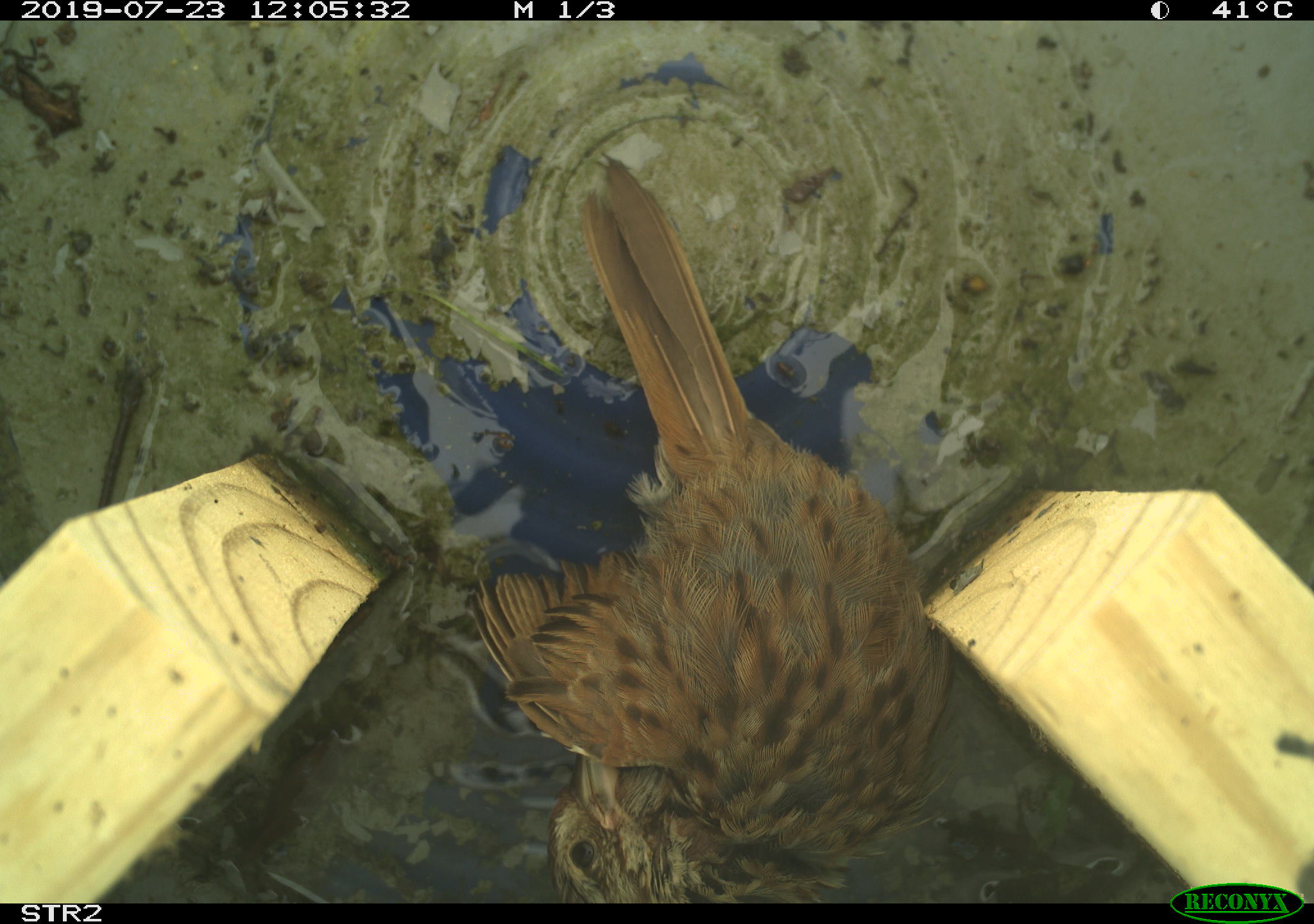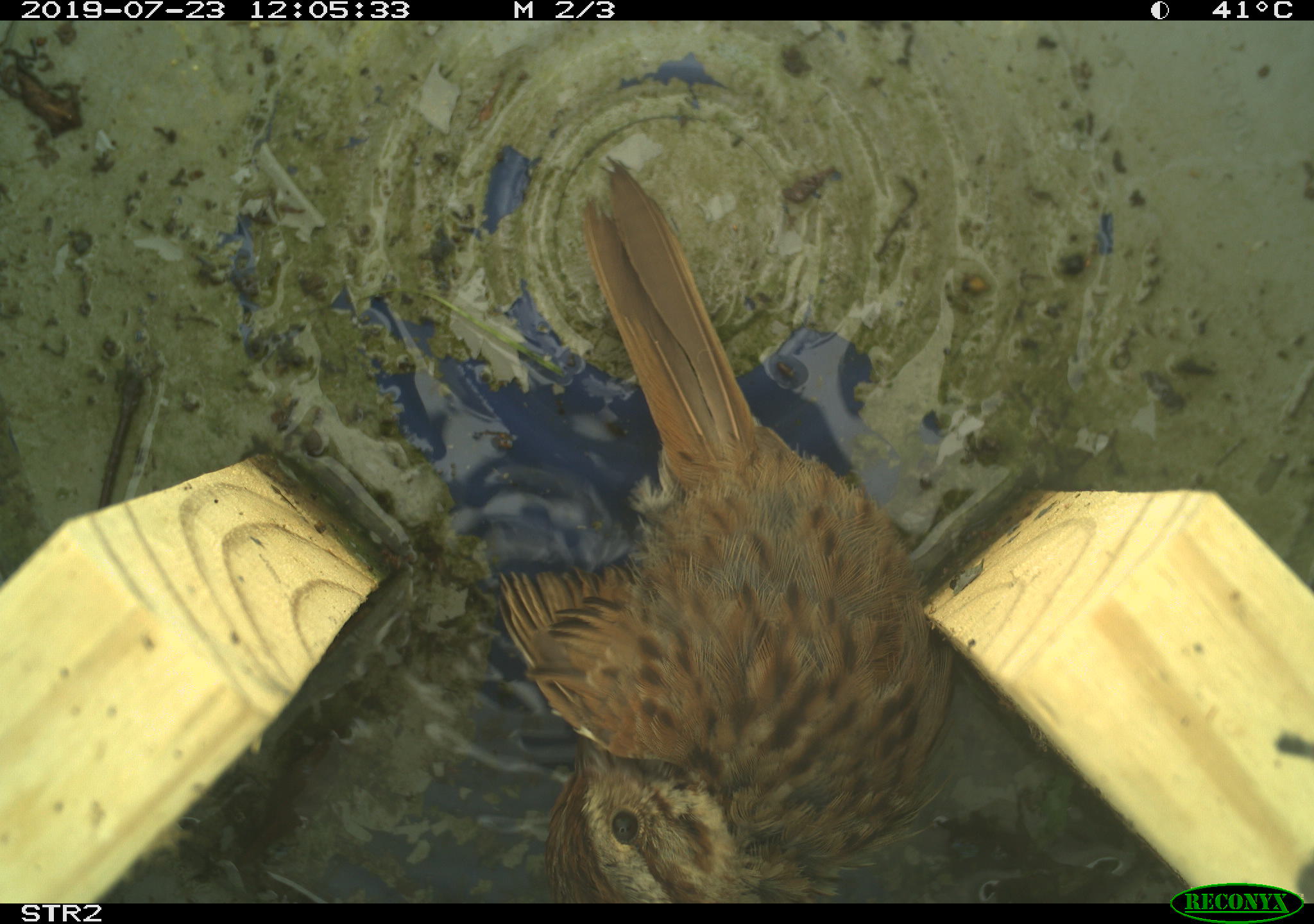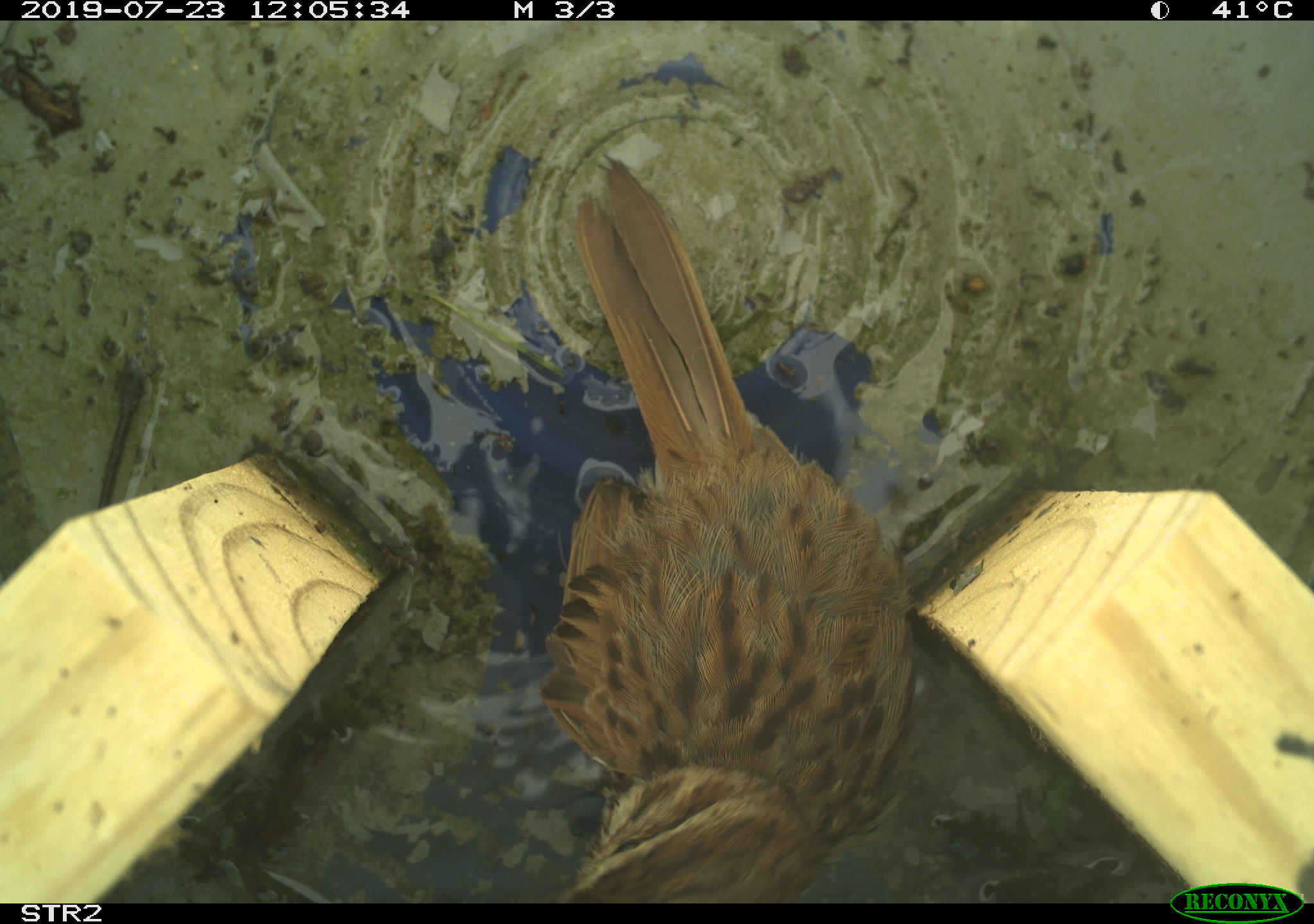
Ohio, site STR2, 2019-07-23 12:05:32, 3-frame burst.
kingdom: Animalia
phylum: Chordata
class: Aves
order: Passeriformes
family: Passerellidae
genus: Melospiza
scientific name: Melospiza melodia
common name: song sparrow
Song sparrow (Melospiza melodia).